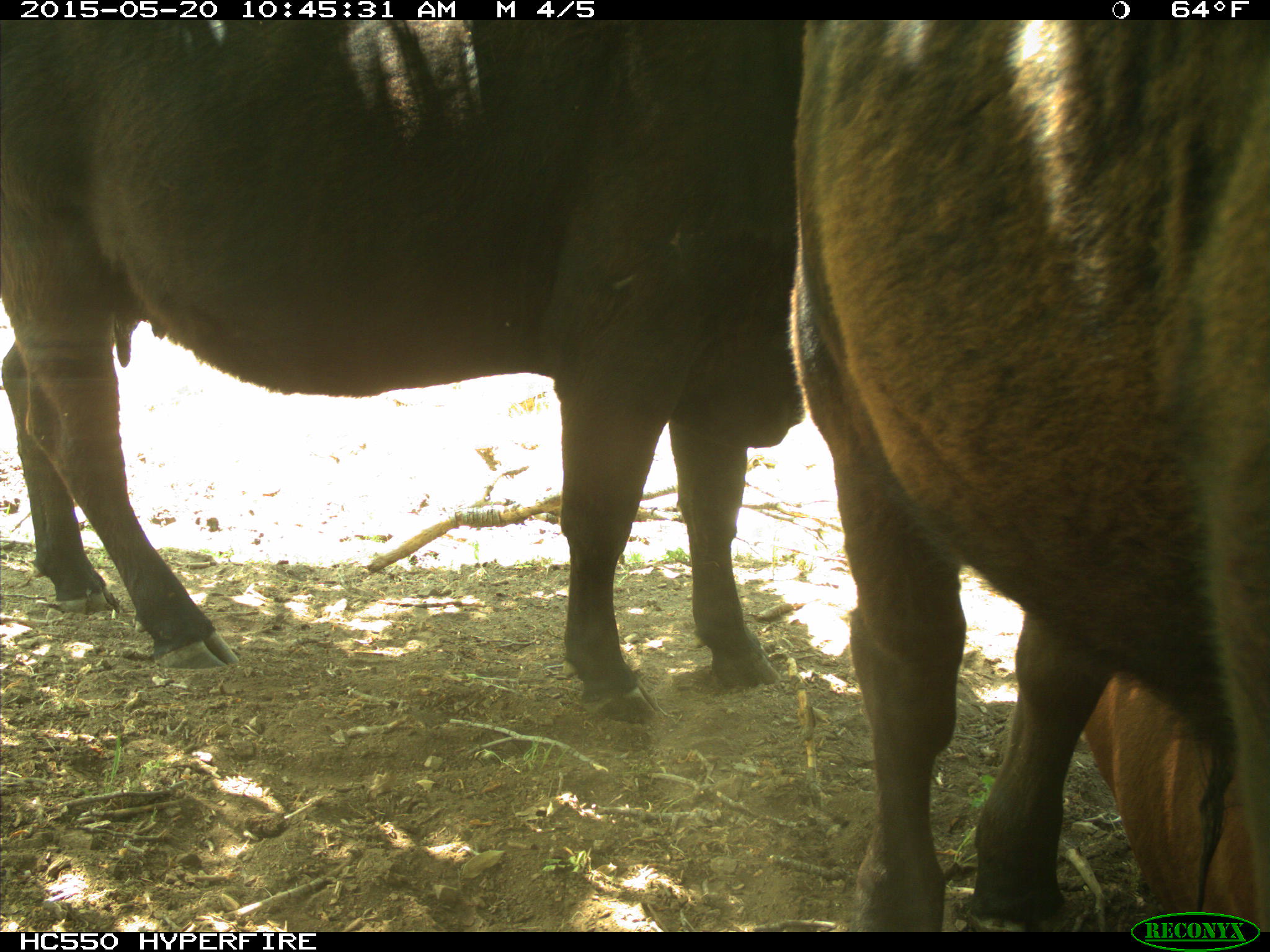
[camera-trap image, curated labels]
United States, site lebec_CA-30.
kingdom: Animalia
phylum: Chordata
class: Mammalia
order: Artiodactyla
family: Bovidae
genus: Bos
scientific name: Bos taurus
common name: domestic cow